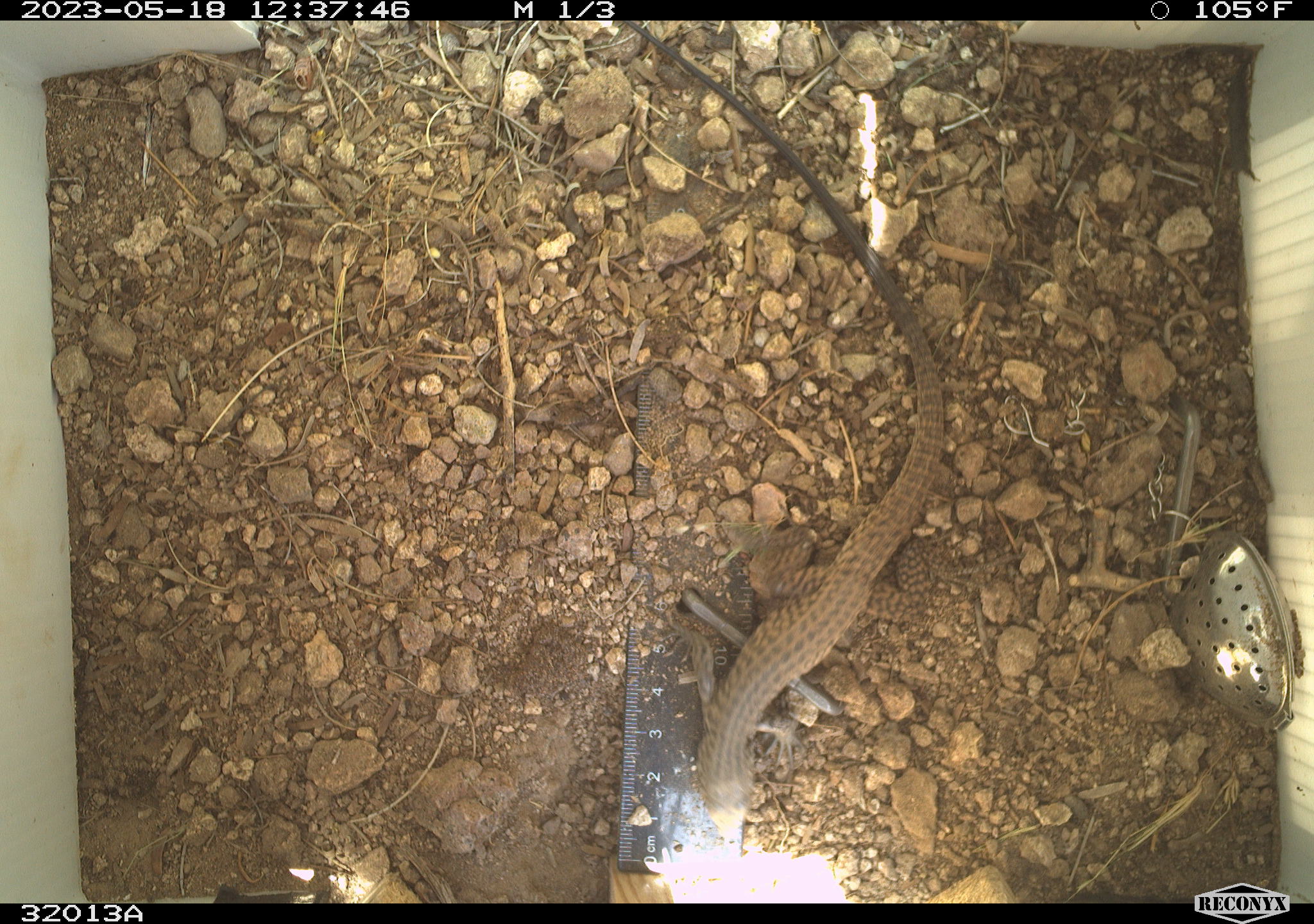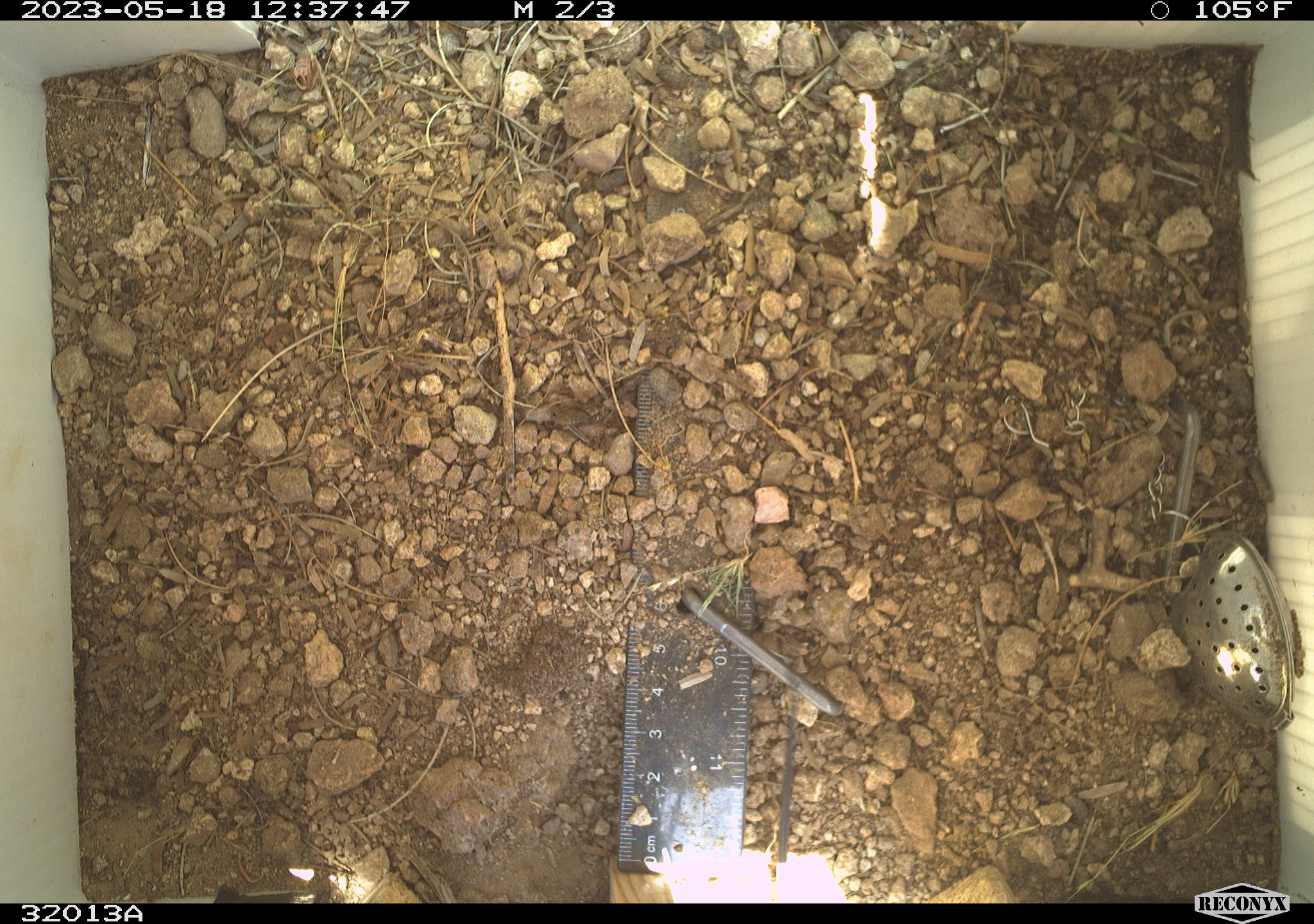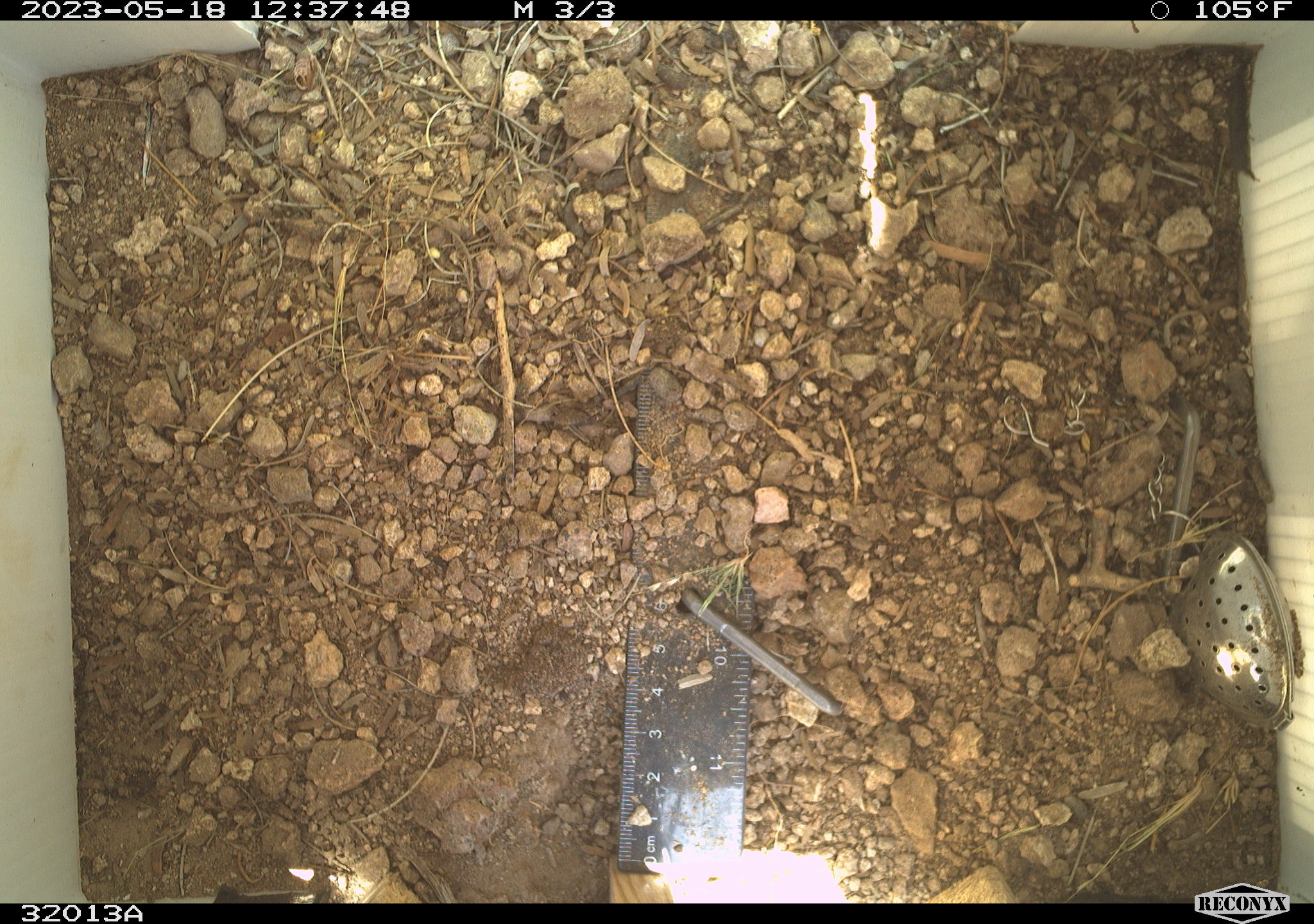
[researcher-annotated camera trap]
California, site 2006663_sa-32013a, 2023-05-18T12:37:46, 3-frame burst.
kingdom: Animalia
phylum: Chordata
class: Reptilia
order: Squamata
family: Teiidae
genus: Aspidoscelis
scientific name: Aspidoscelis tigris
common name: western whiptail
Western whiptail (Aspidoscelis tigris).